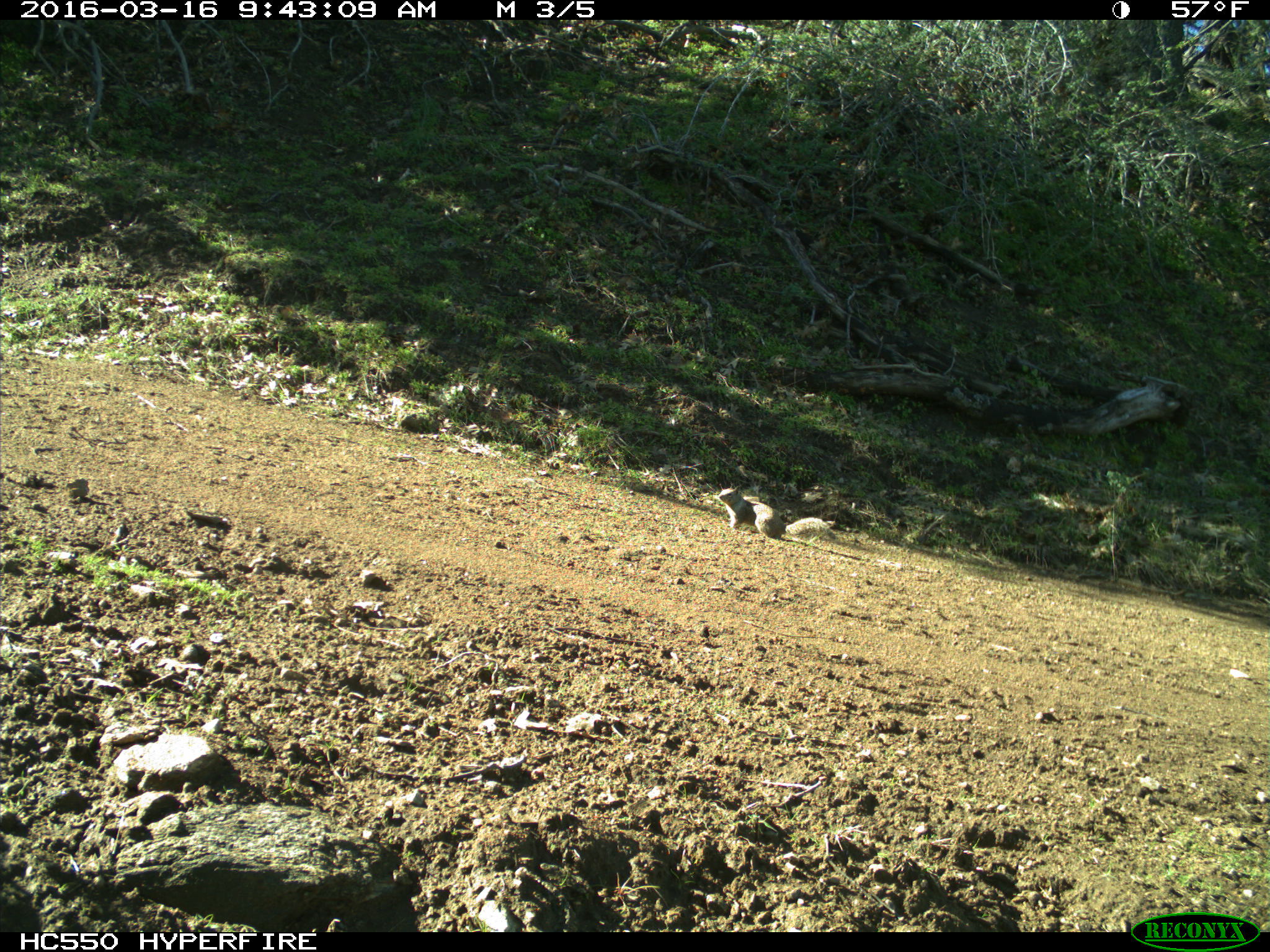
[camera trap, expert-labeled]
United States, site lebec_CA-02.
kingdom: Animalia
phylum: Chordata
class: Mammalia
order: Rodentia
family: Sciuridae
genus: Otospermophilus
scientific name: Otospermophilus beecheyi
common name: california ground squirrel